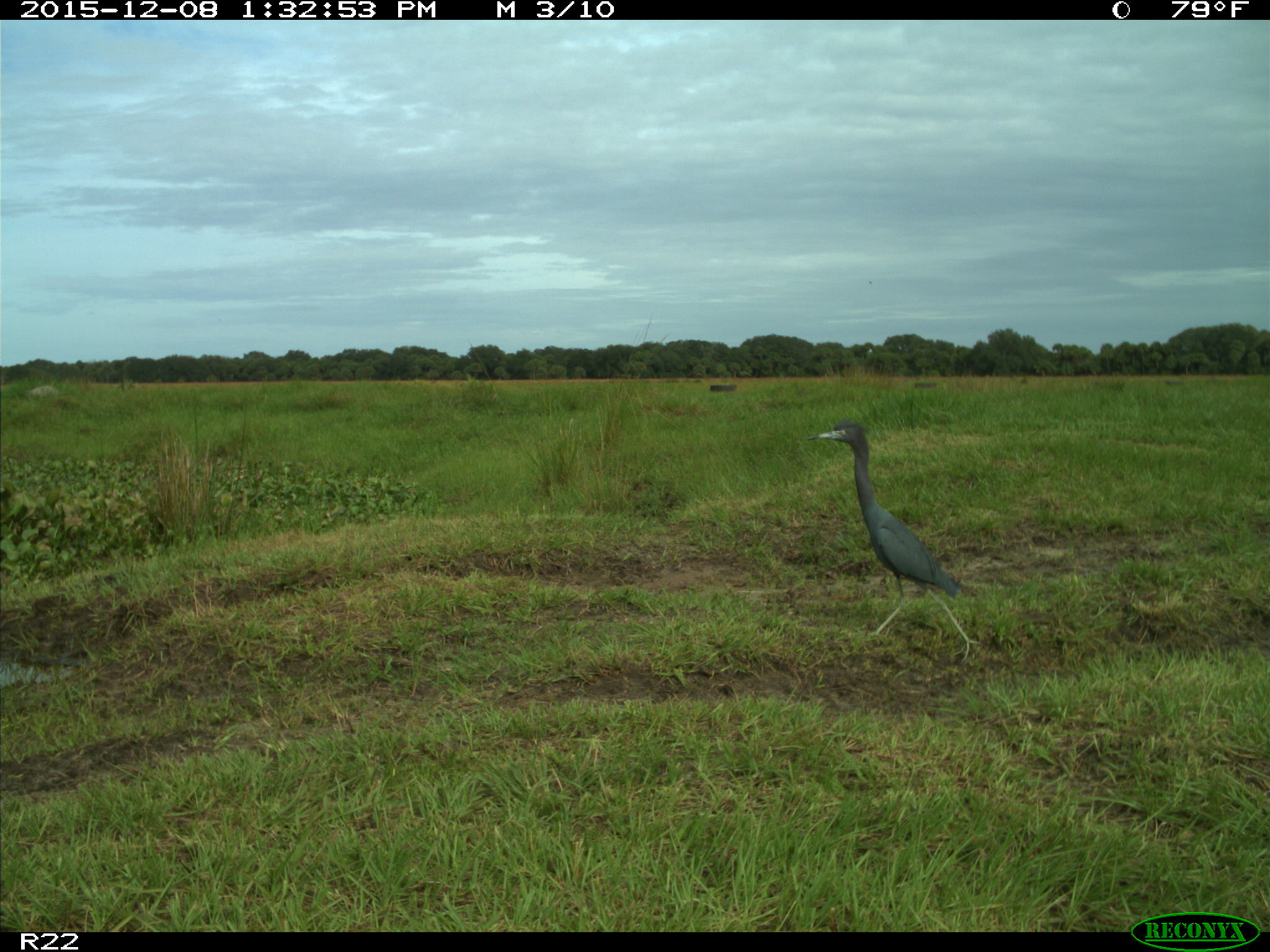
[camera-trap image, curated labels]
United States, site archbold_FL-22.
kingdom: Animalia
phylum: Chordata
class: Aves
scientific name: Aves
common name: birds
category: unidentified bird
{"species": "unidentified bird (birds) (Aves)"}